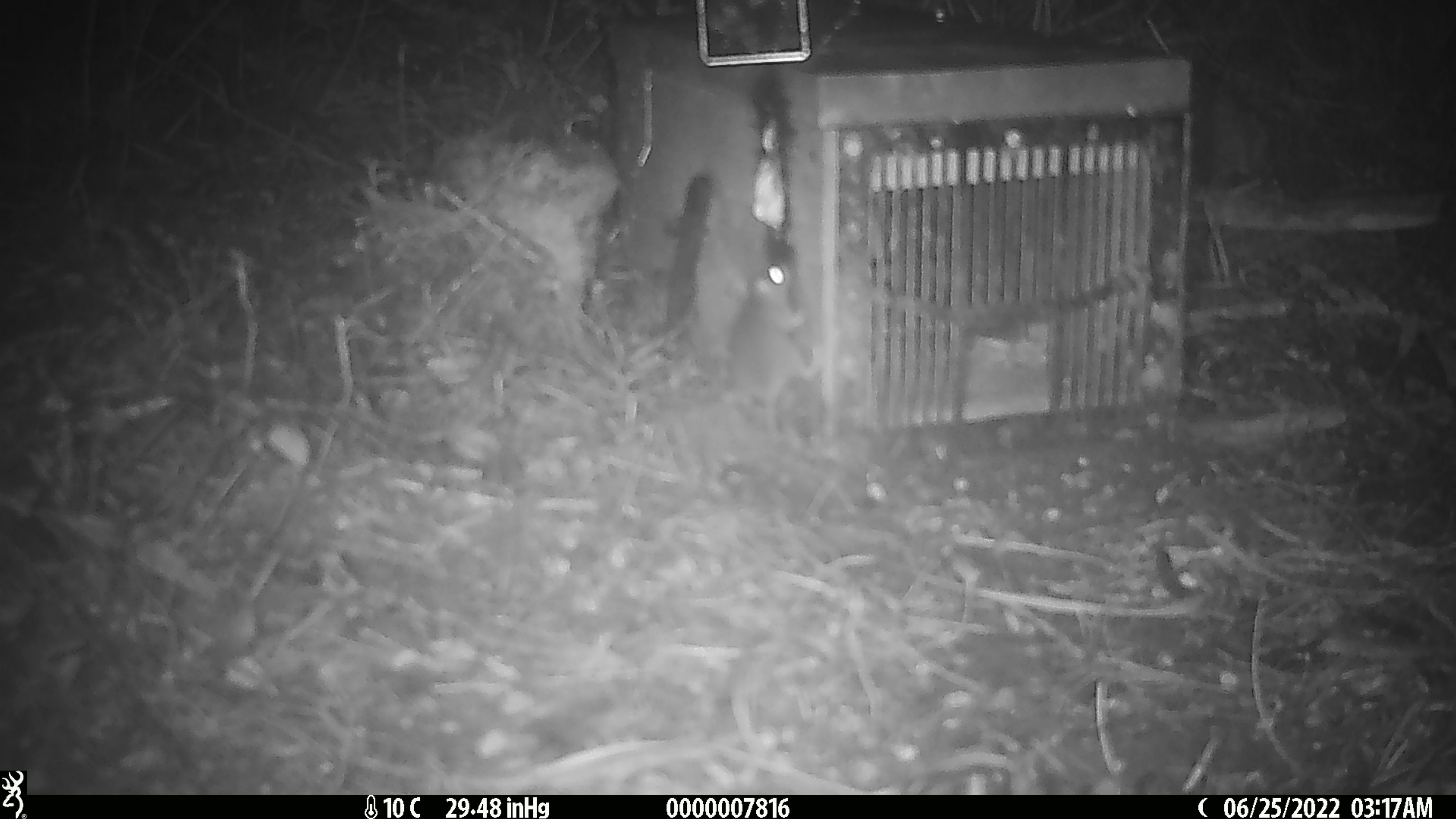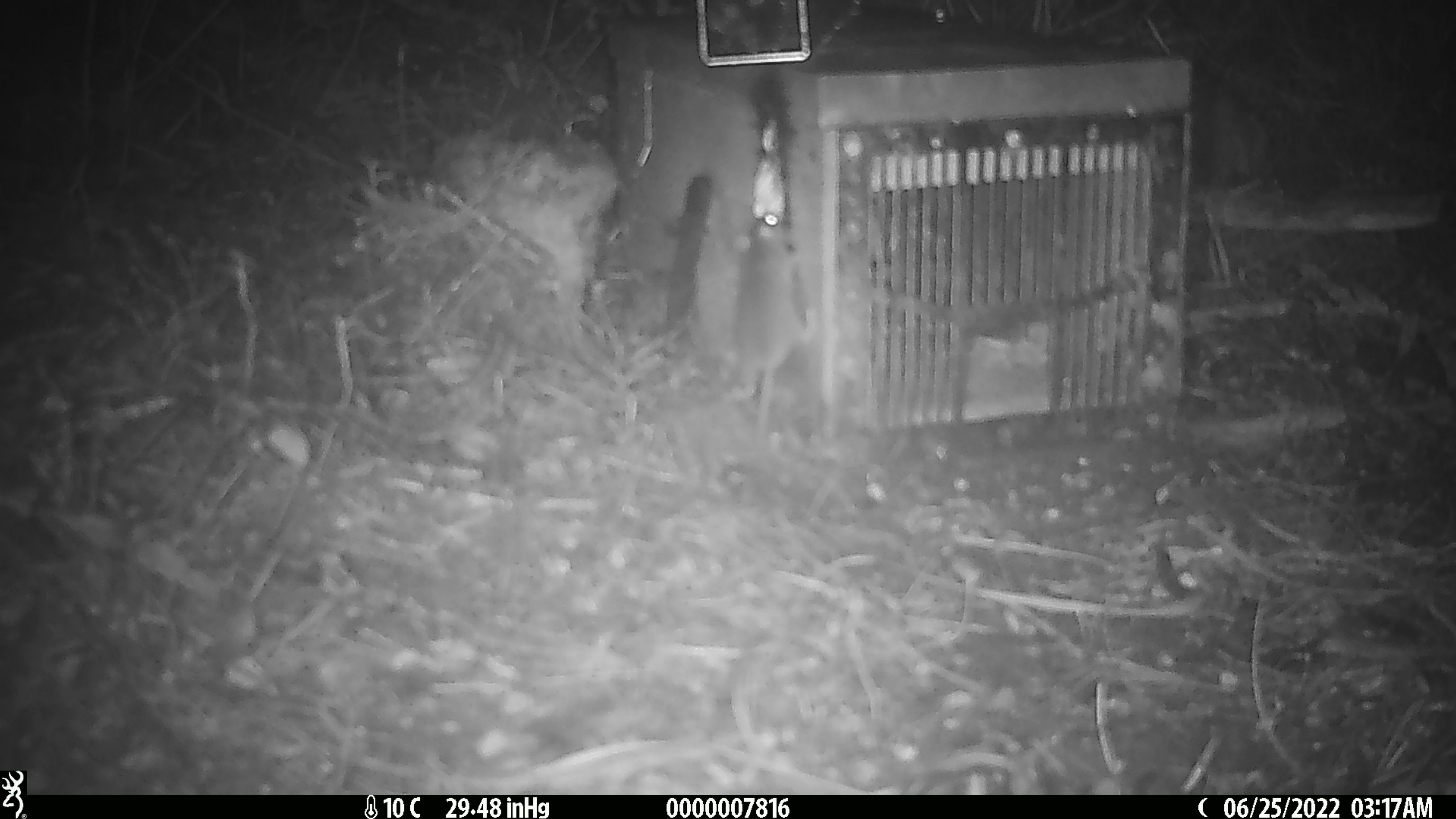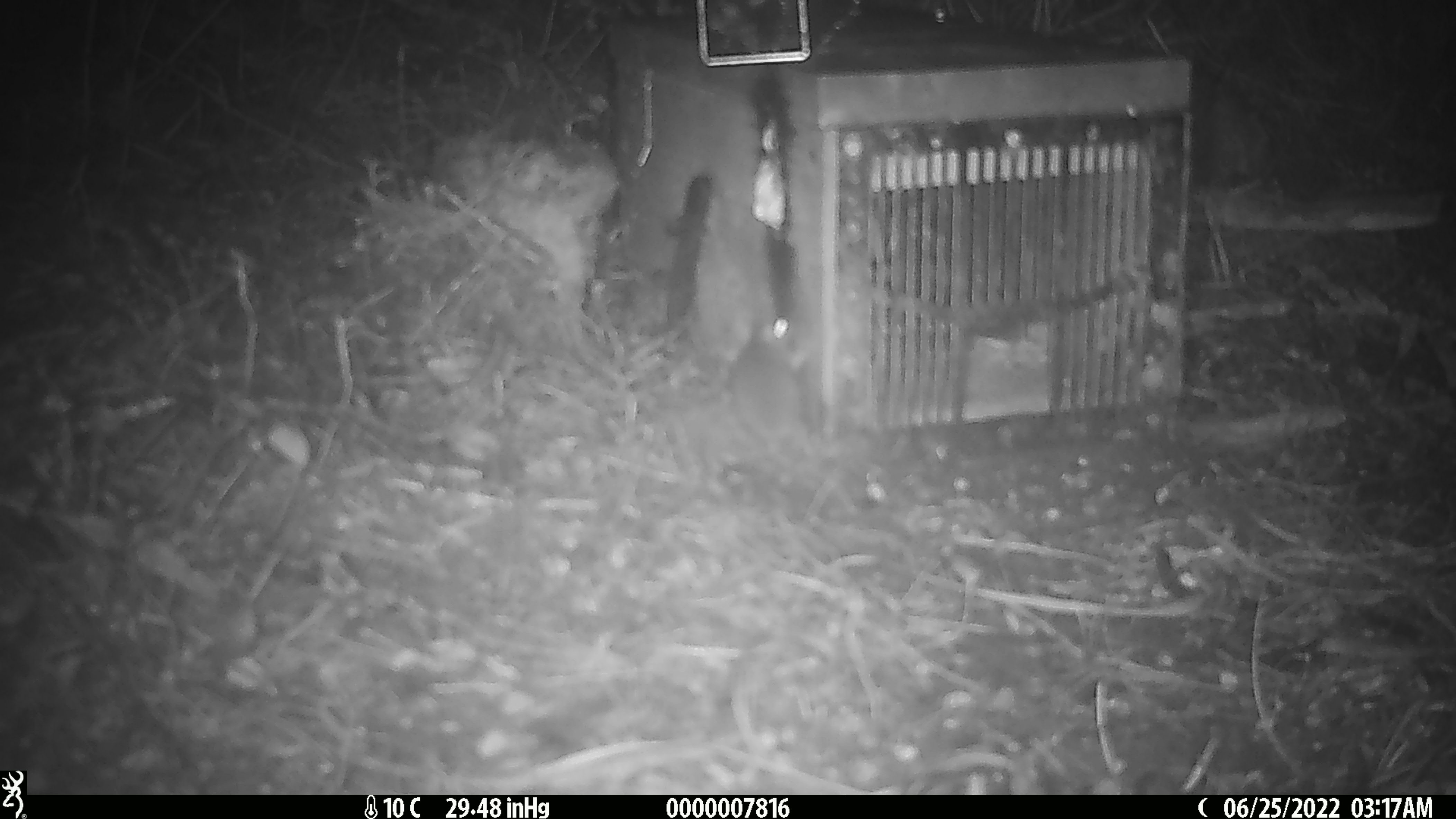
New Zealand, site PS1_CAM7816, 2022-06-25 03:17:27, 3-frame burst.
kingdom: Animalia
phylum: Chordata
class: Mammalia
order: Rodentia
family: Muridae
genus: Mus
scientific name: Mus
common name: mouse